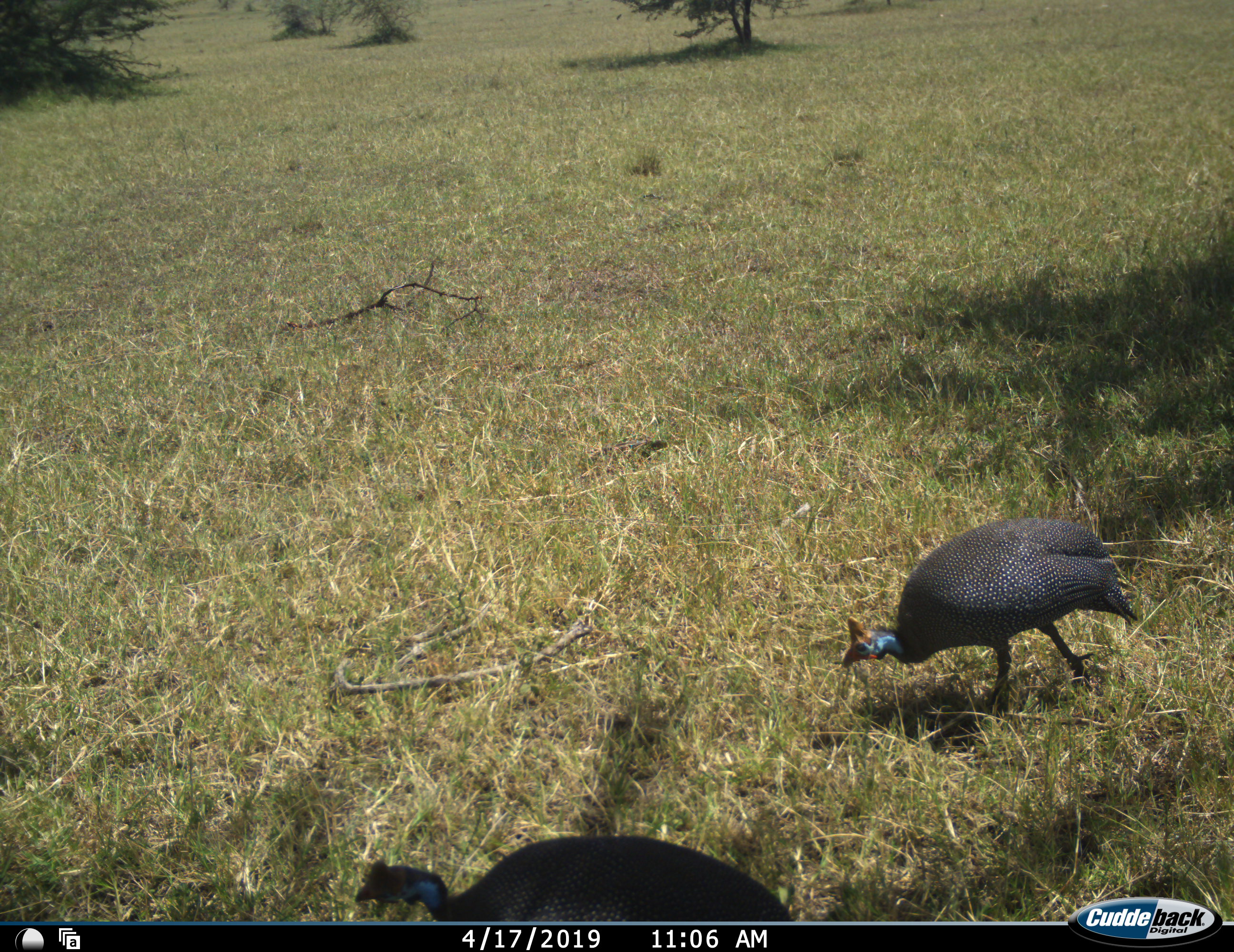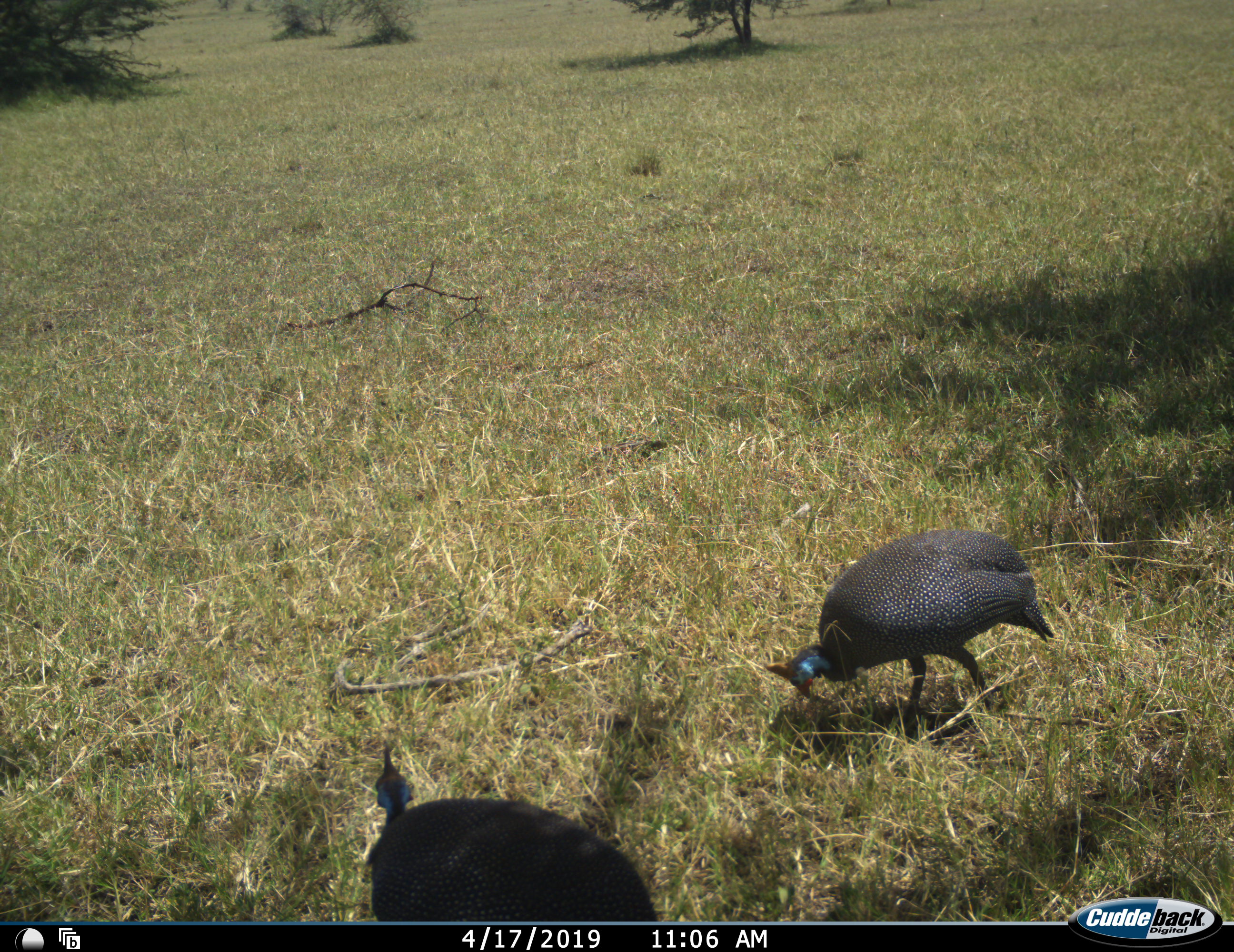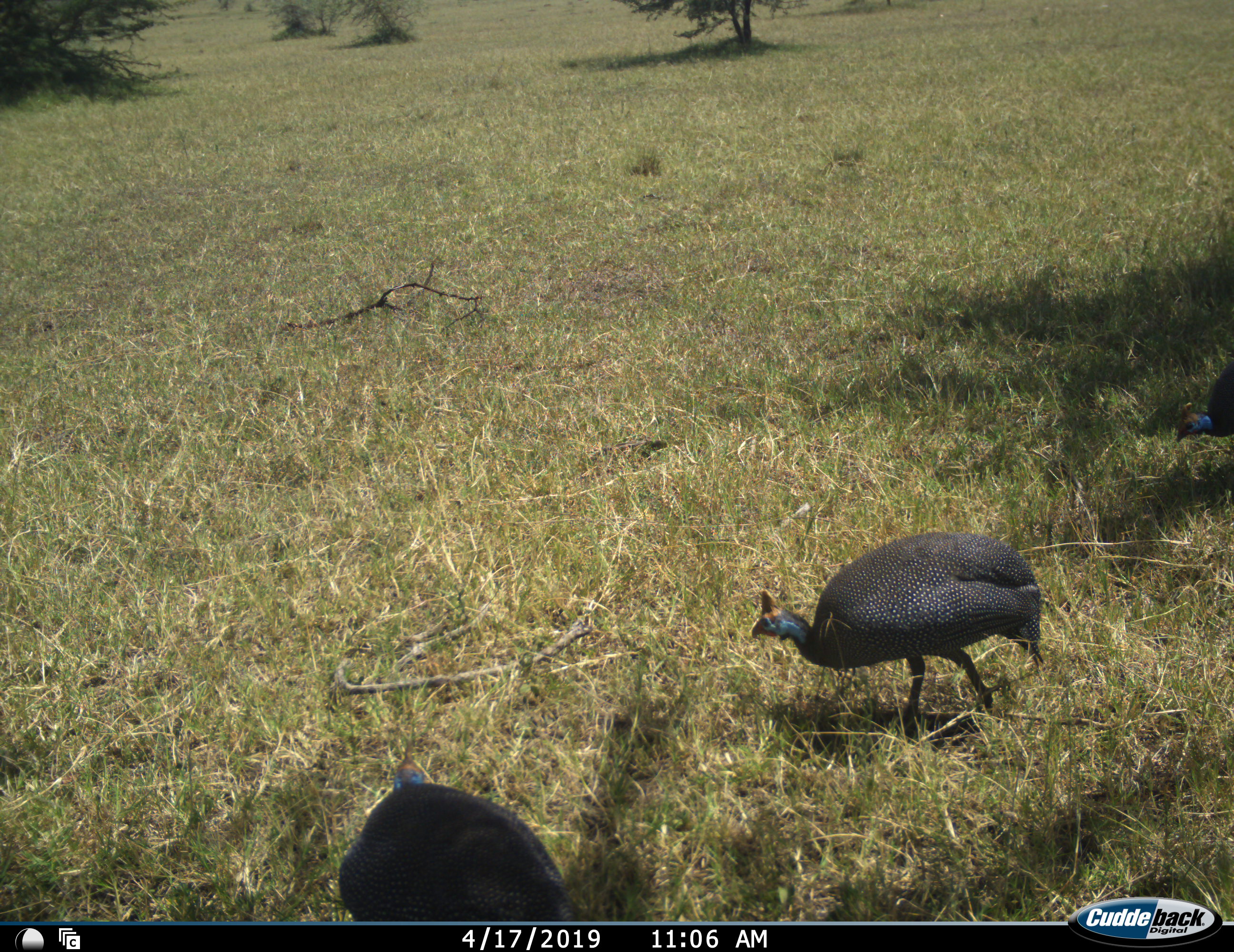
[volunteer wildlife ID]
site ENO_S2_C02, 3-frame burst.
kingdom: Animalia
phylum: Chordata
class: Aves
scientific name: Aves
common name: bird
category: birdother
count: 3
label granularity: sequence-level